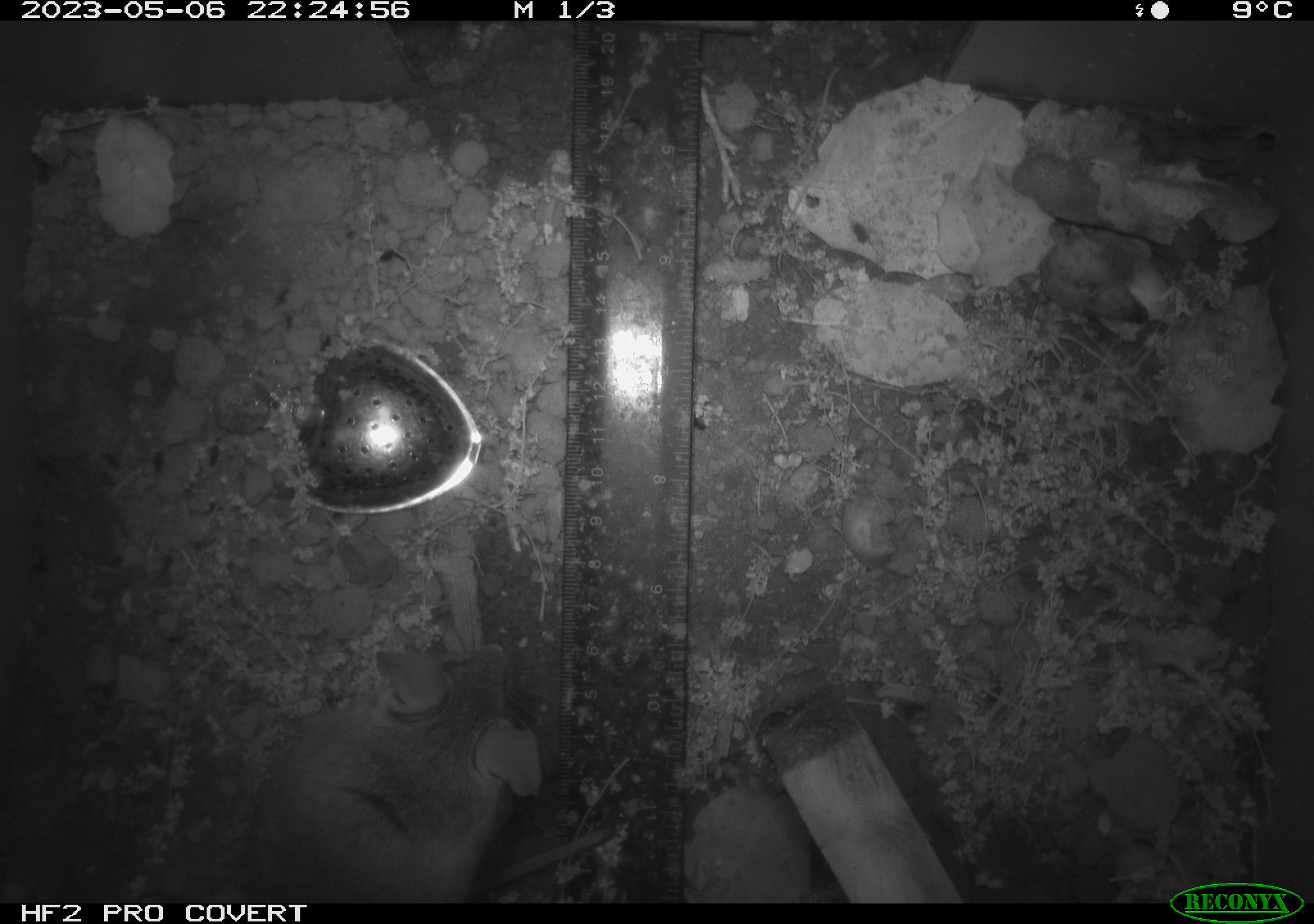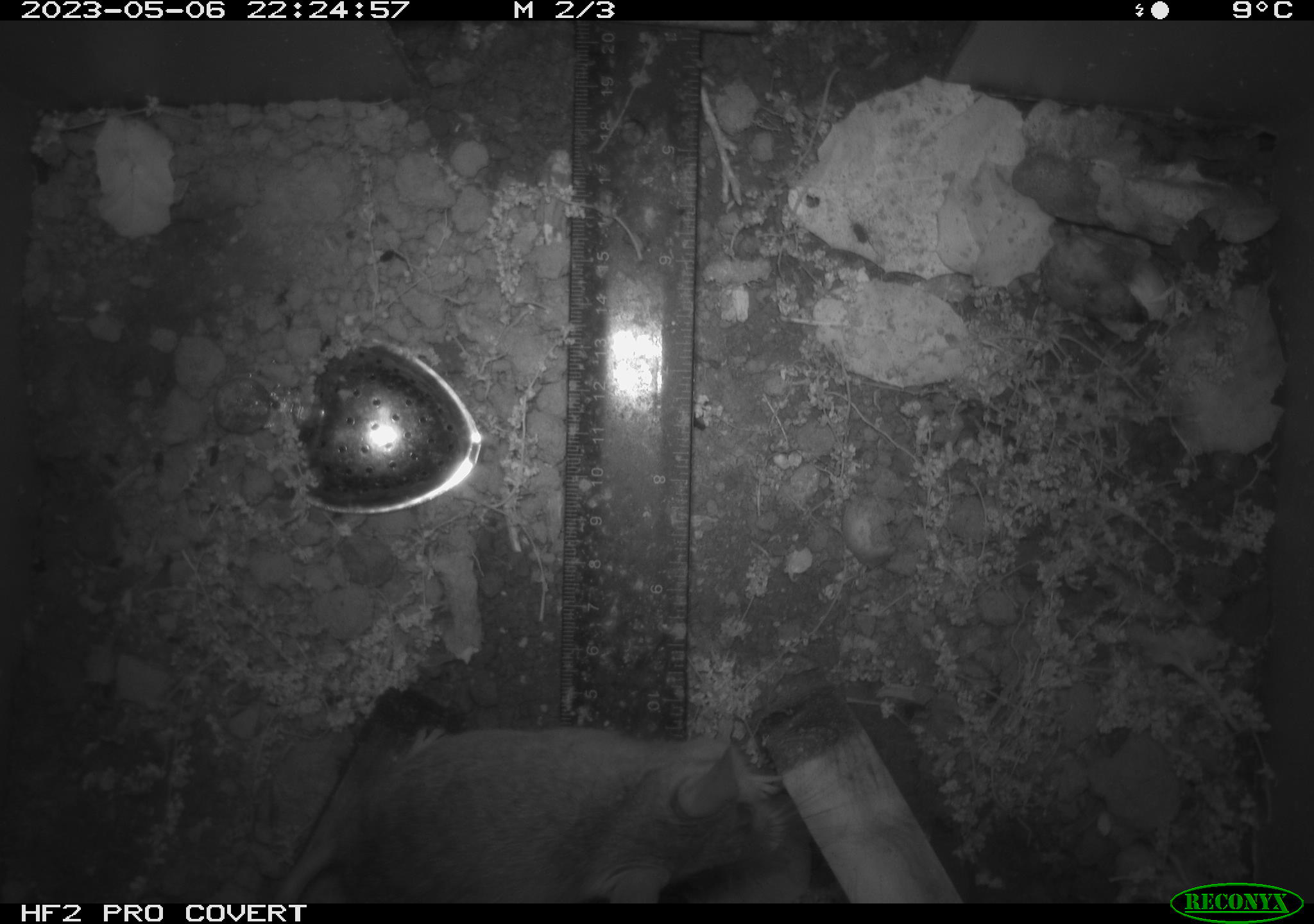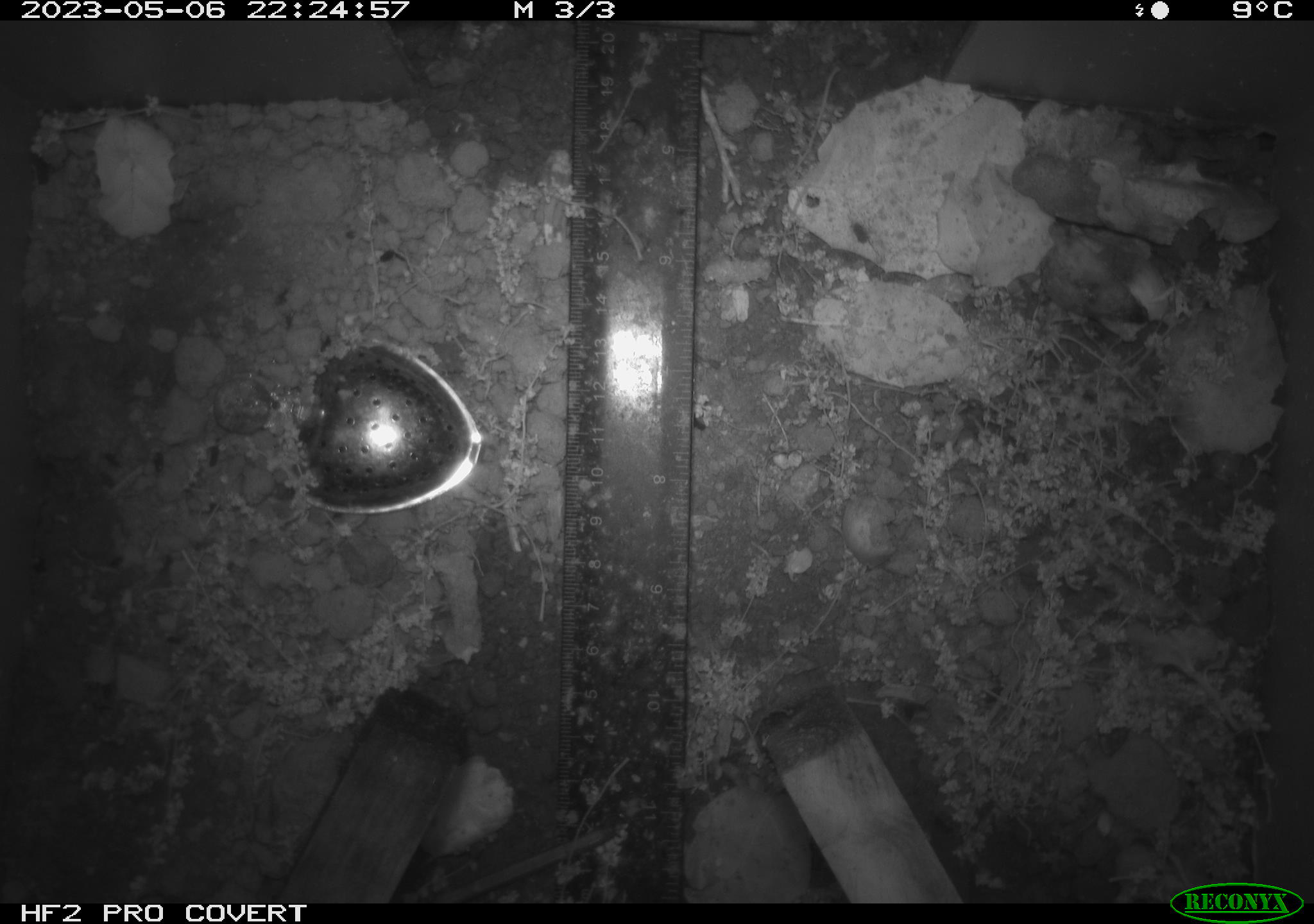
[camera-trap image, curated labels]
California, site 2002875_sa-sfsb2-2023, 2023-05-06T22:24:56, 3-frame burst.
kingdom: Animalia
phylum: Chordata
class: Mammalia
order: Rodentia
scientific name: Rodentia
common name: mouse species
Mouse species (Rodentia).